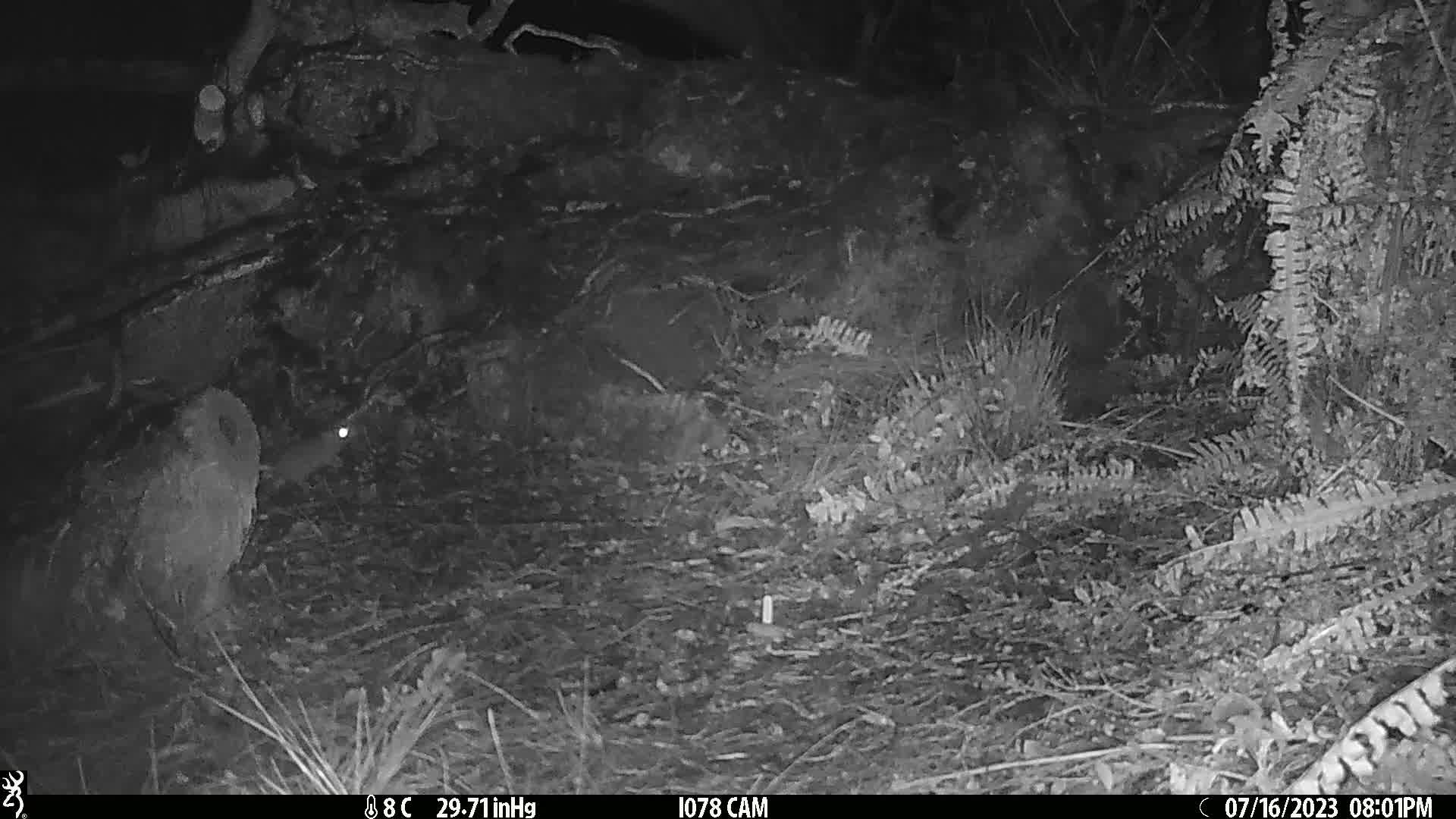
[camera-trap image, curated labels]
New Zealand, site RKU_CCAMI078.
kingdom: Animalia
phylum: Chordata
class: Mammalia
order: Rodentia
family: Muridae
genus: Rattus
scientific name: Rattus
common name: rat